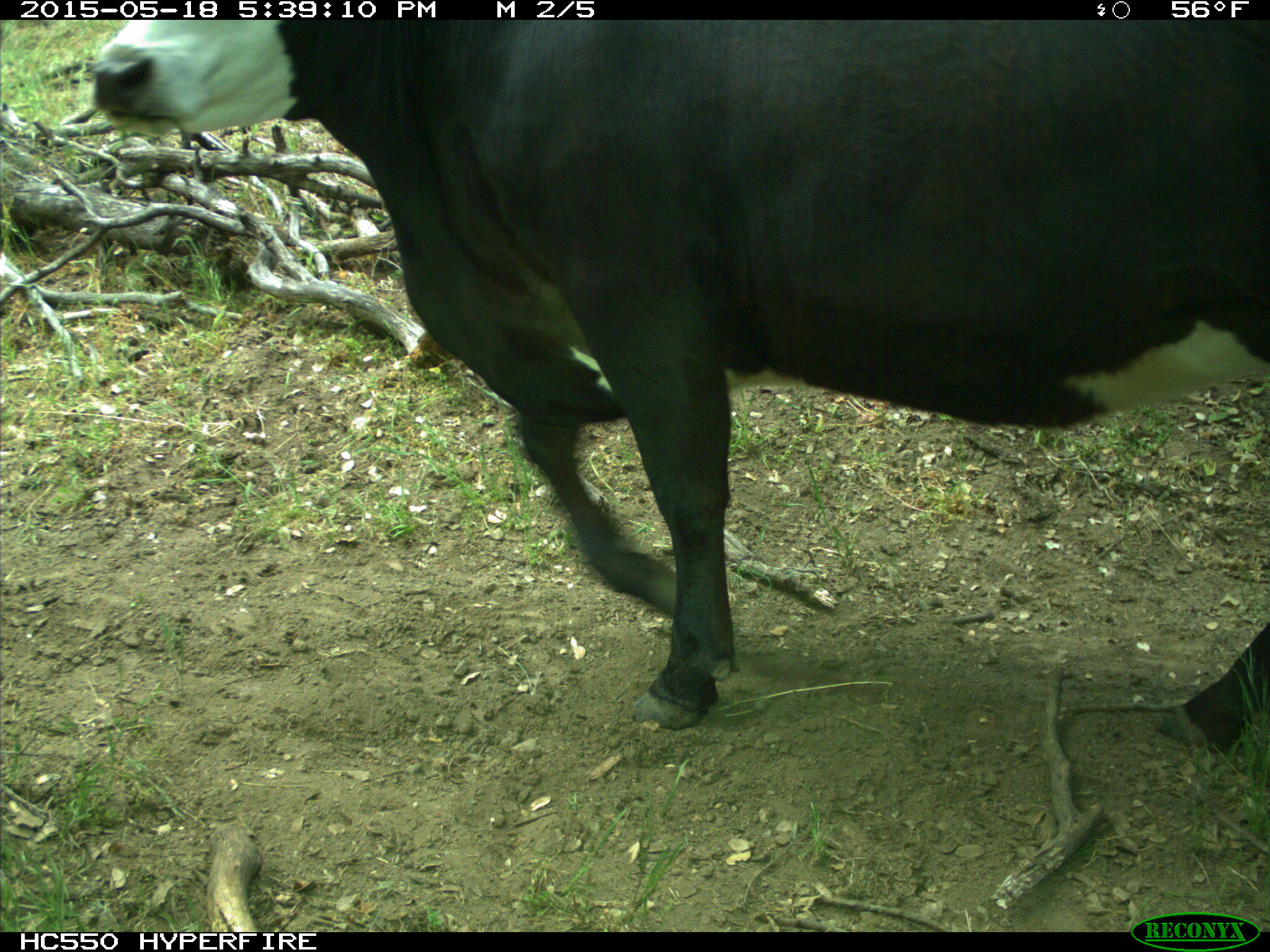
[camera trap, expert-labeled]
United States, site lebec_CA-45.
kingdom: Animalia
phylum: Chordata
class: Mammalia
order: Artiodactyla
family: Bovidae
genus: Bos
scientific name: Bos taurus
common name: domestic cow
Bos taurus (domestic cow).